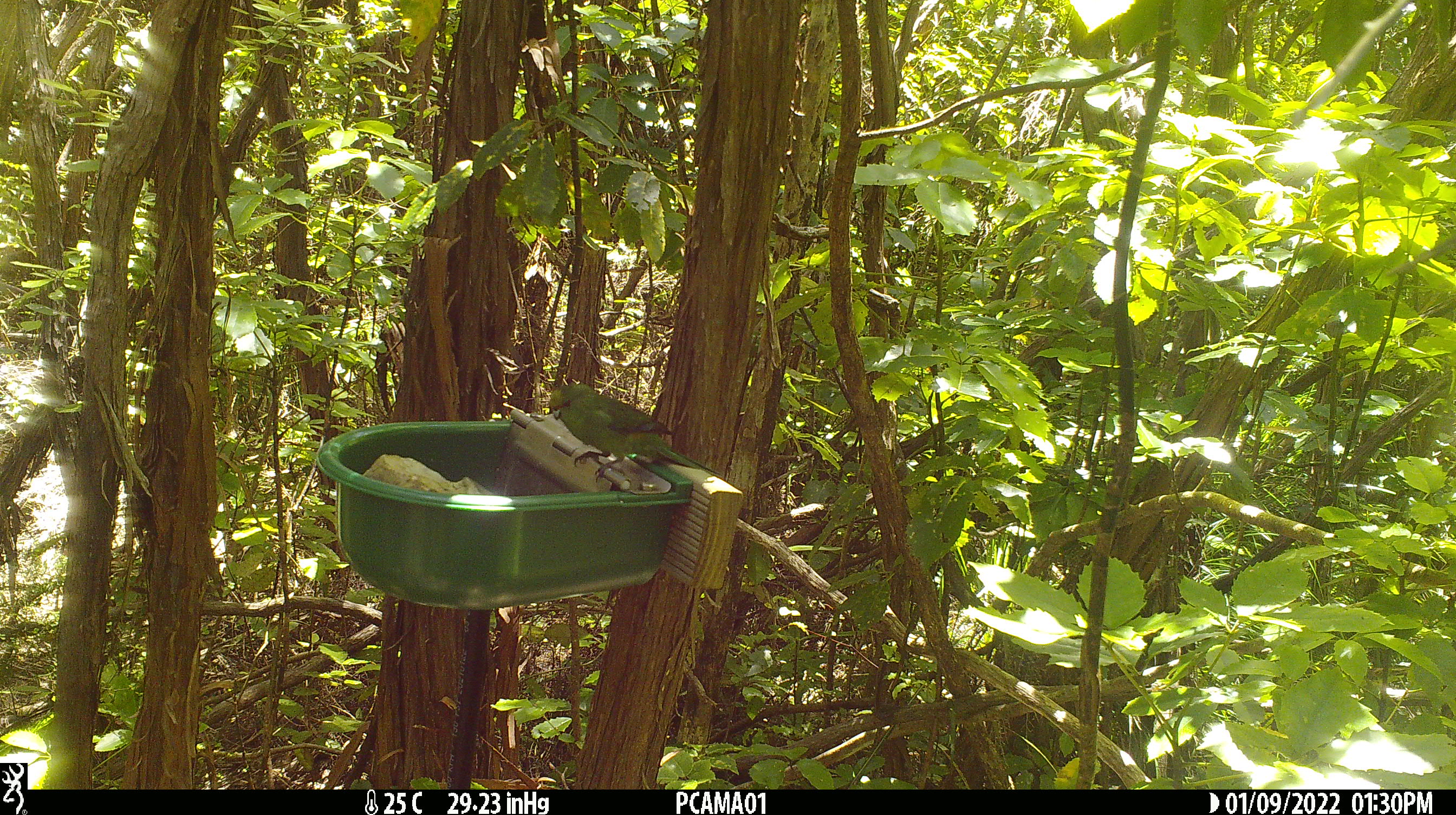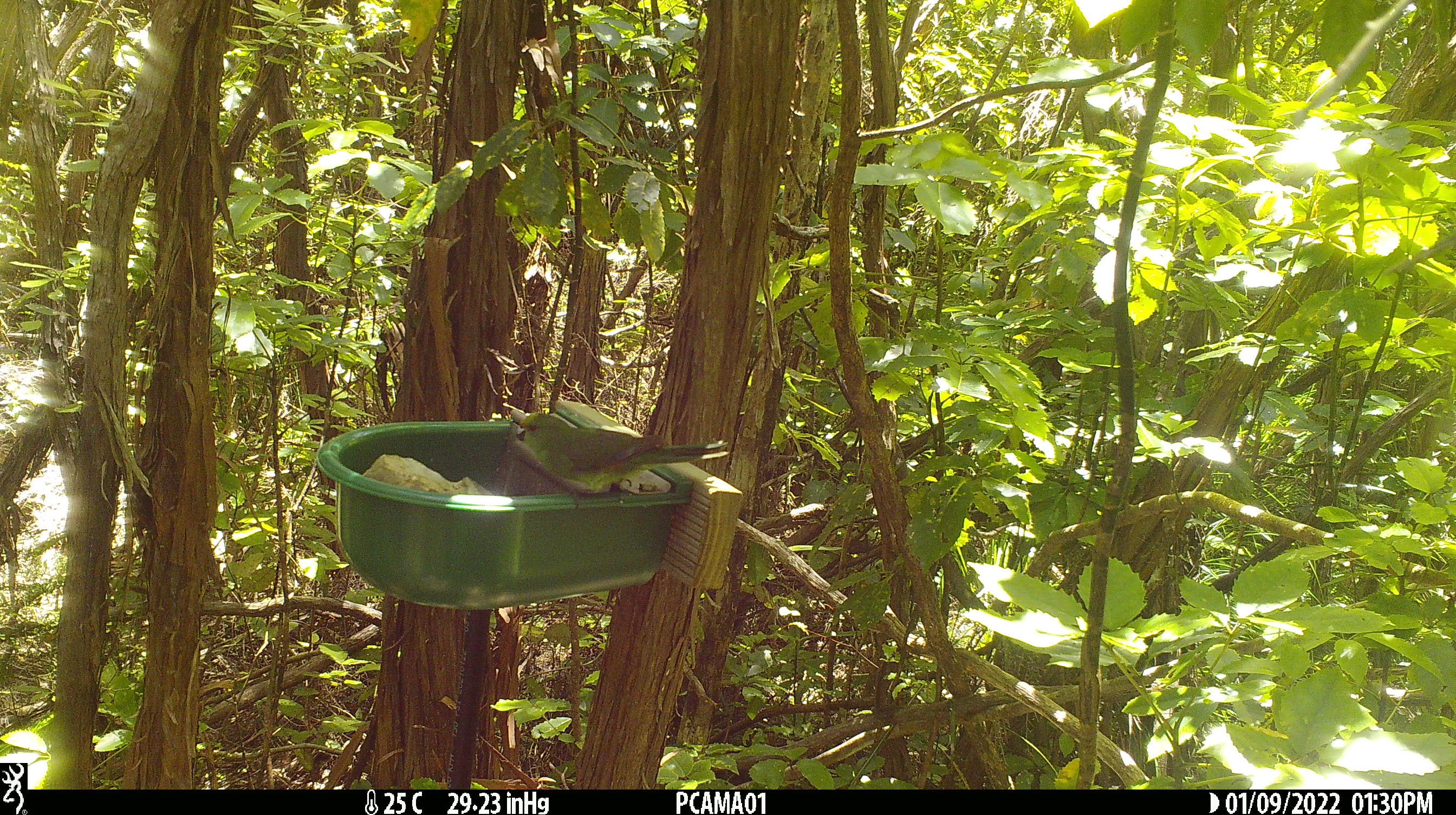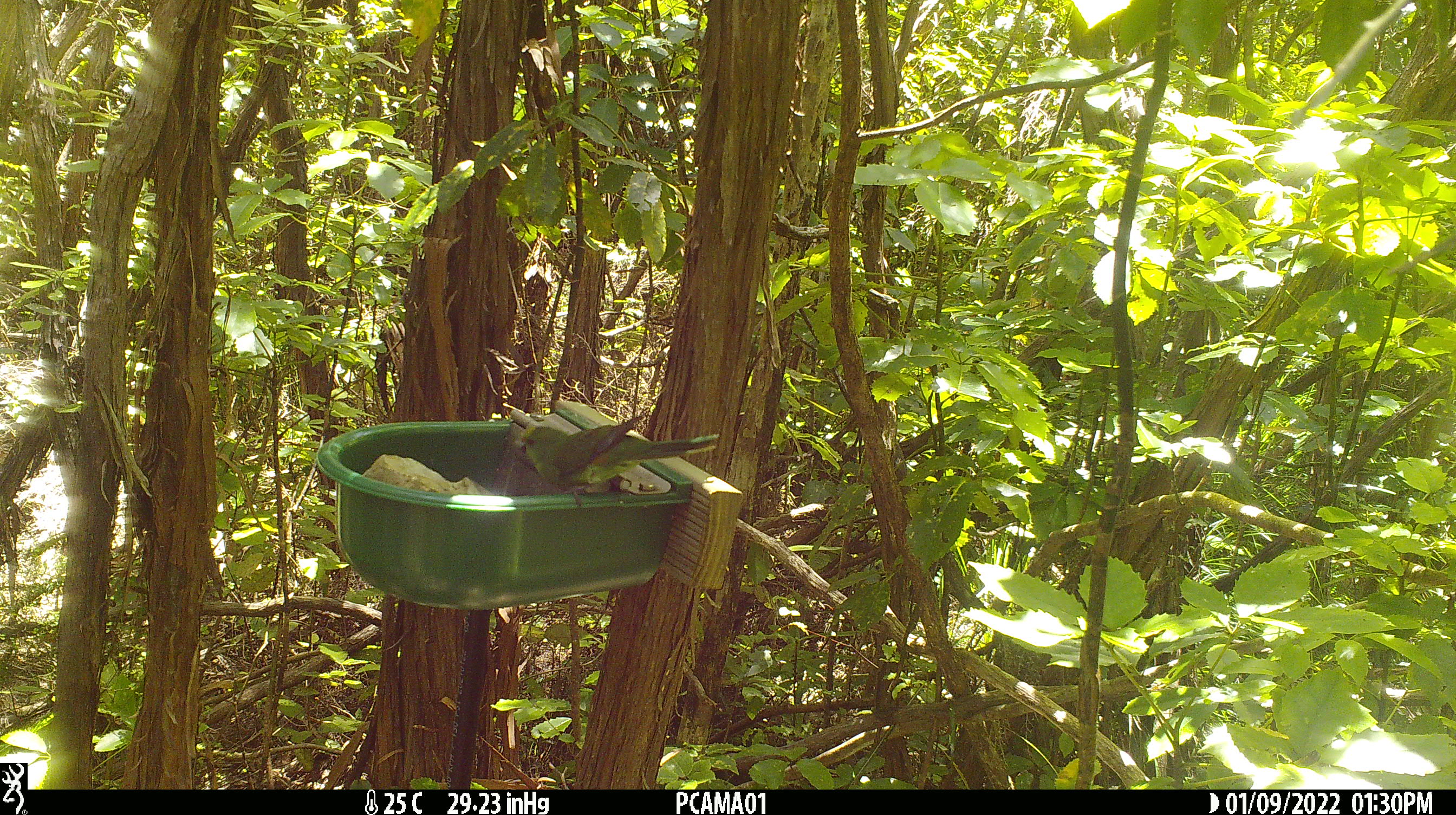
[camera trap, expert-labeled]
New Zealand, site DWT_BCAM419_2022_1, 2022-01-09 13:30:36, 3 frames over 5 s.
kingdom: Animalia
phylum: Chordata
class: Aves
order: Psittaciformes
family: Psittaculidae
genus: Cyanoramphus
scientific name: Cyanoramphus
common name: parakeet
Parakeet (Cyanoramphus).